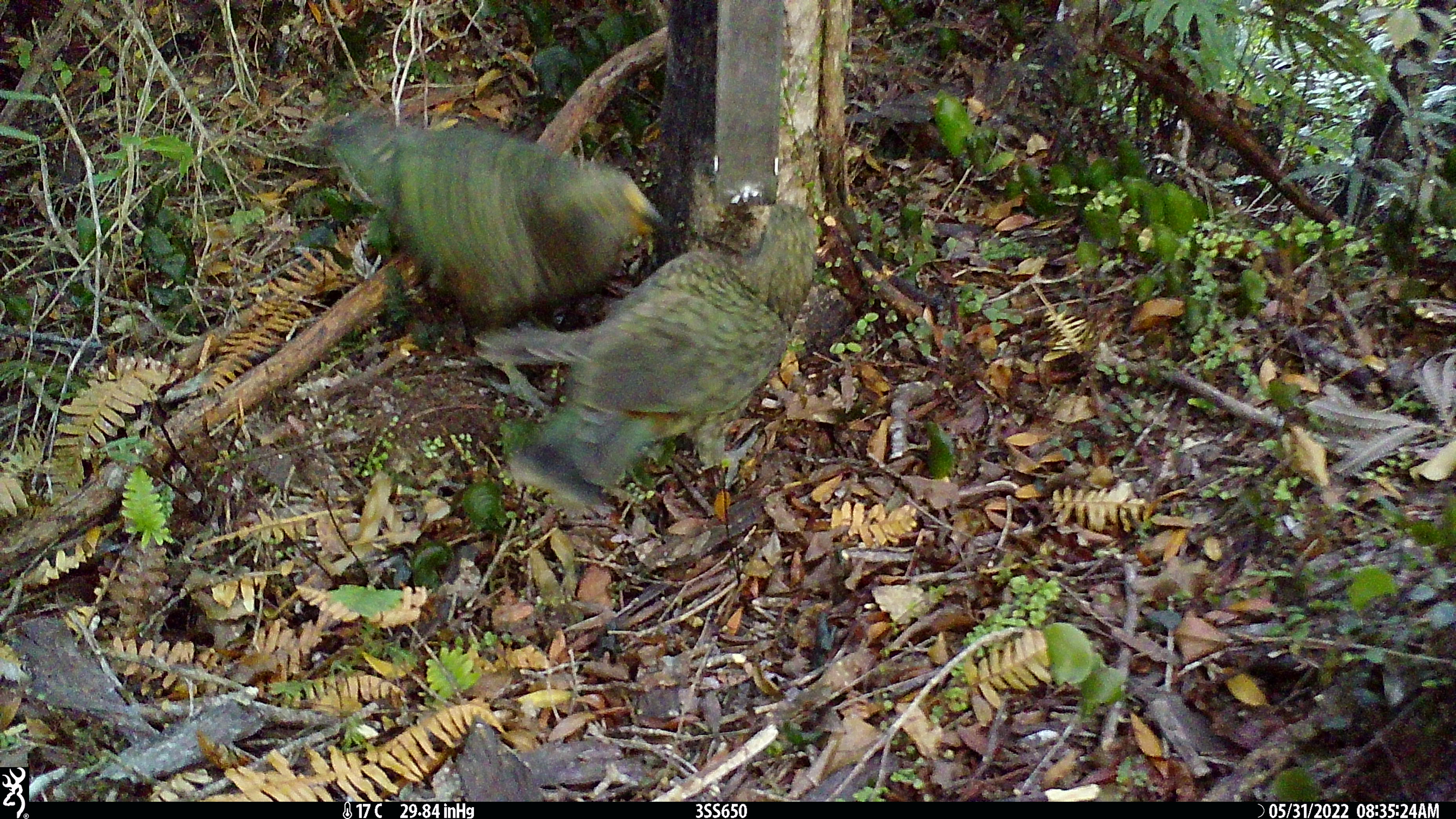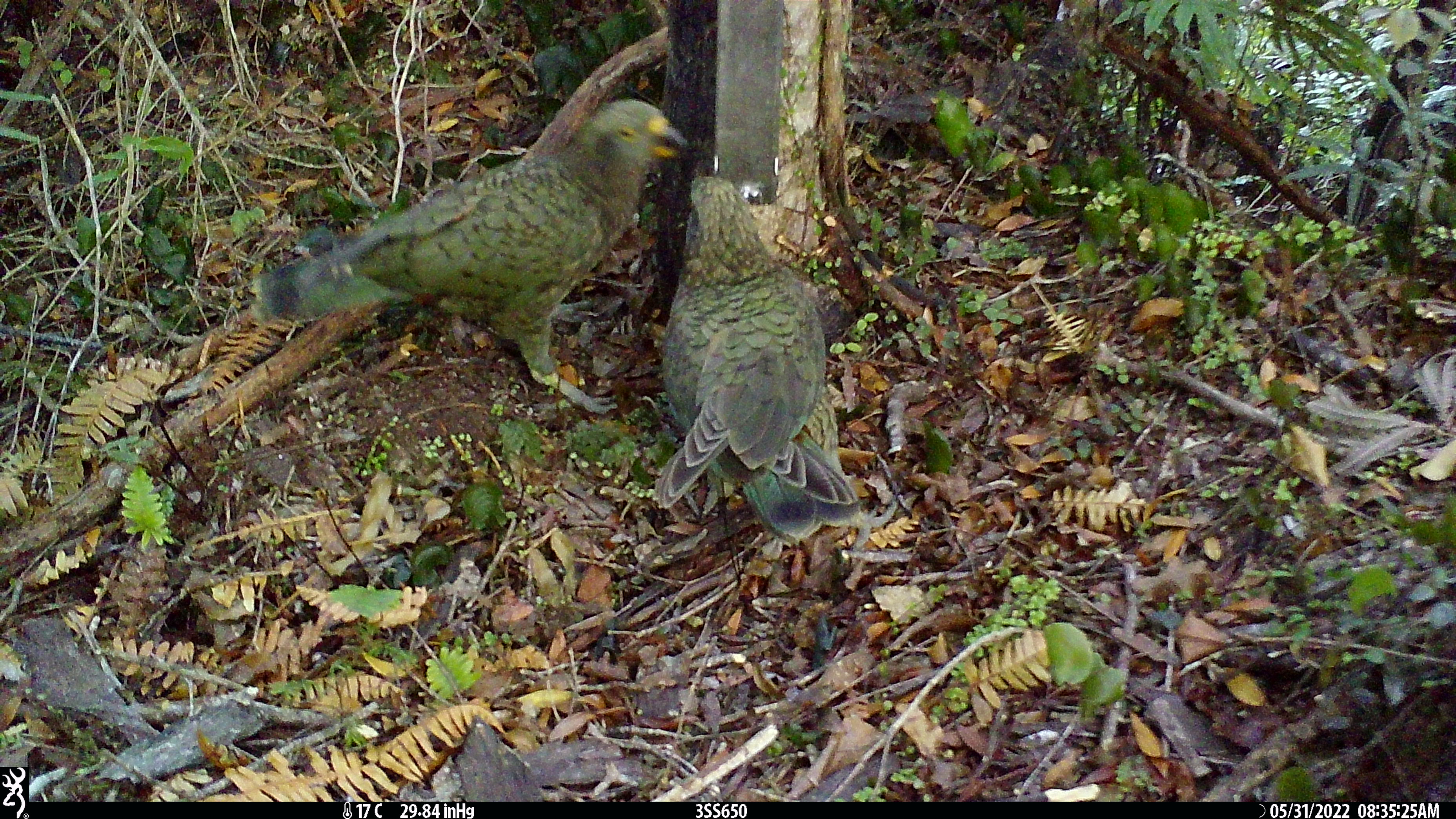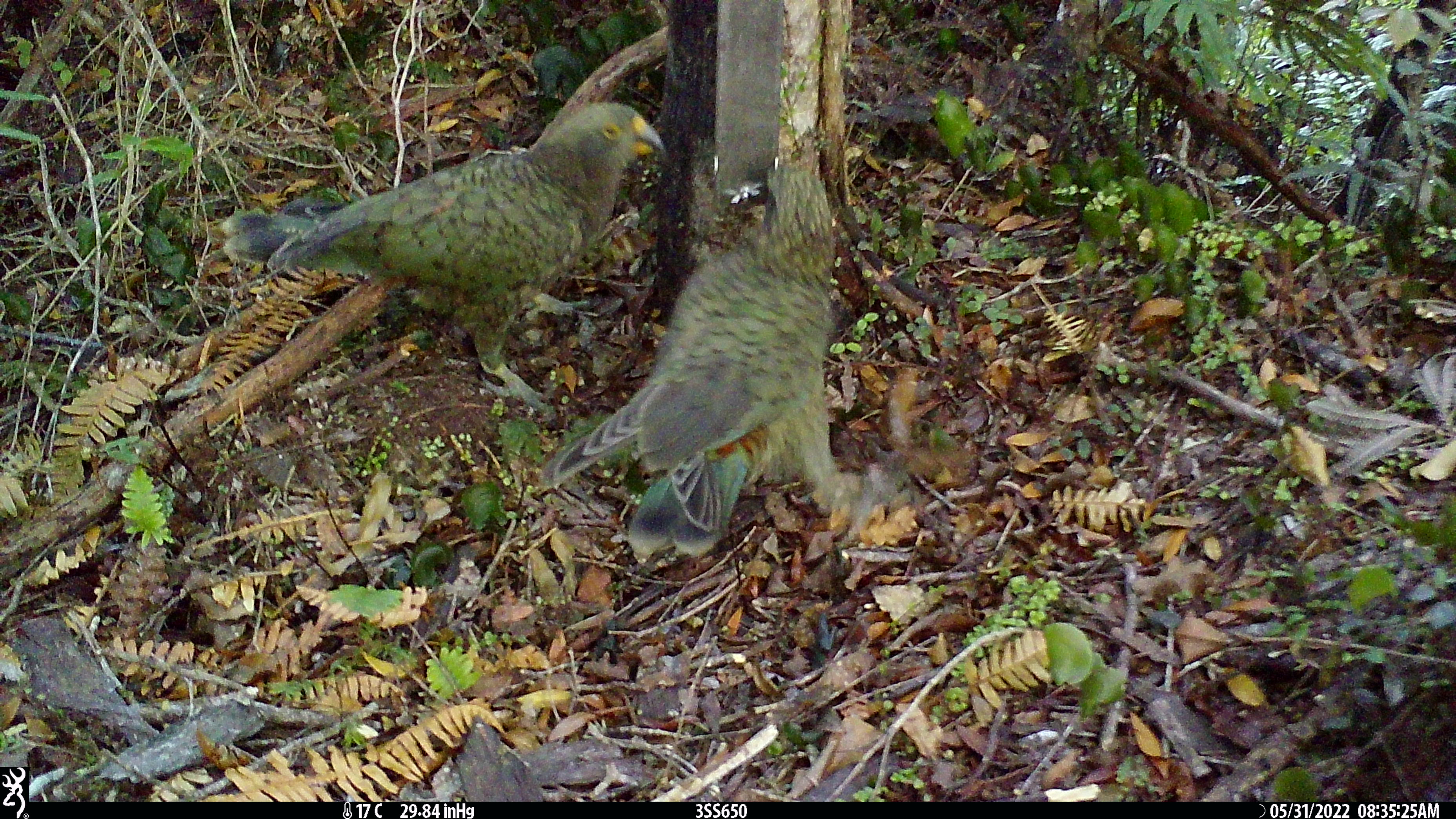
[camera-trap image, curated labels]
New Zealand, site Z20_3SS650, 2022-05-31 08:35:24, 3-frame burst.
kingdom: Animalia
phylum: Chordata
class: Aves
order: Psittaciformes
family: Strigopidae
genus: Nestor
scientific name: Nestor notabilis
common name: kea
Kea (Nestor notabilis).